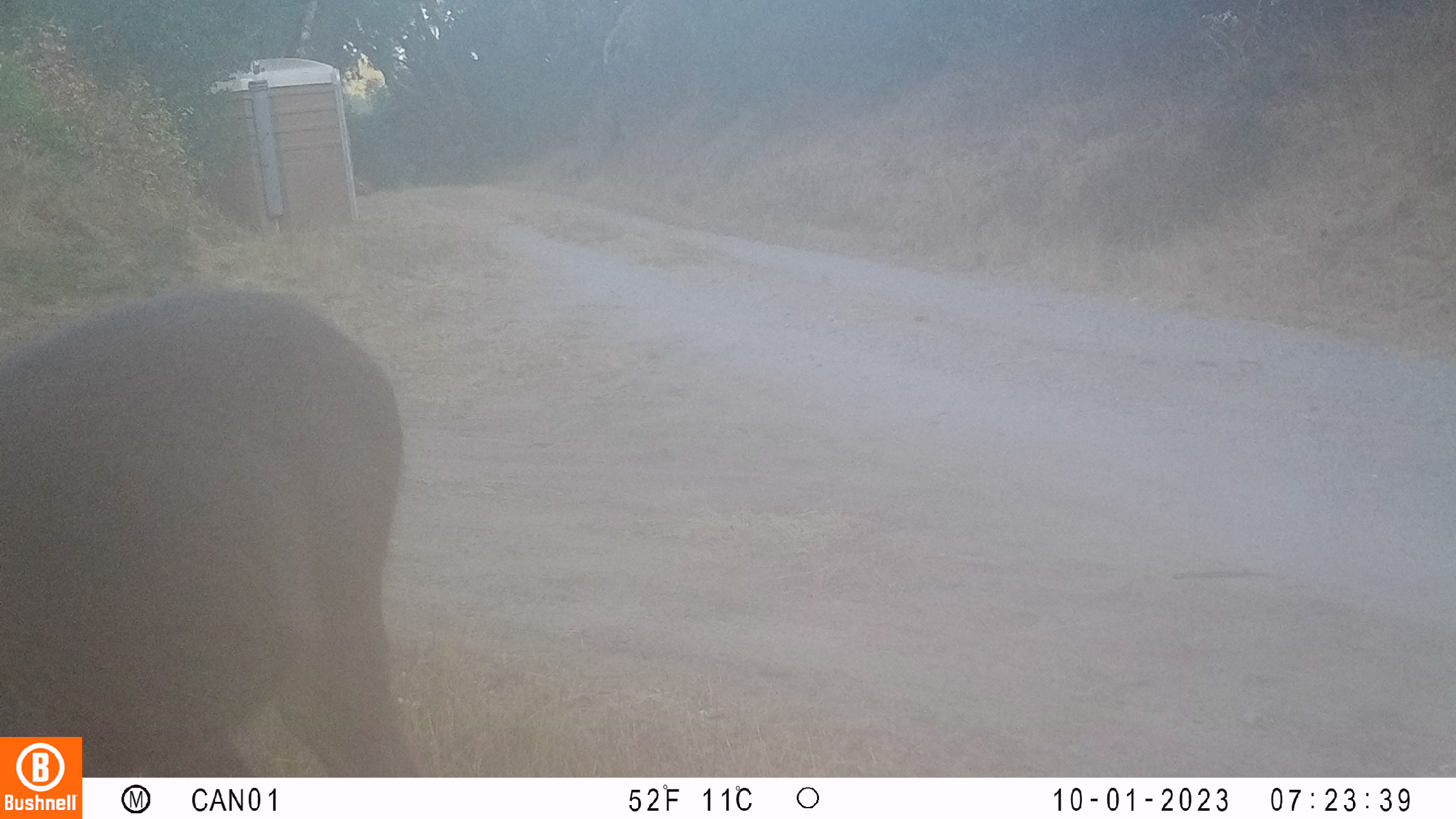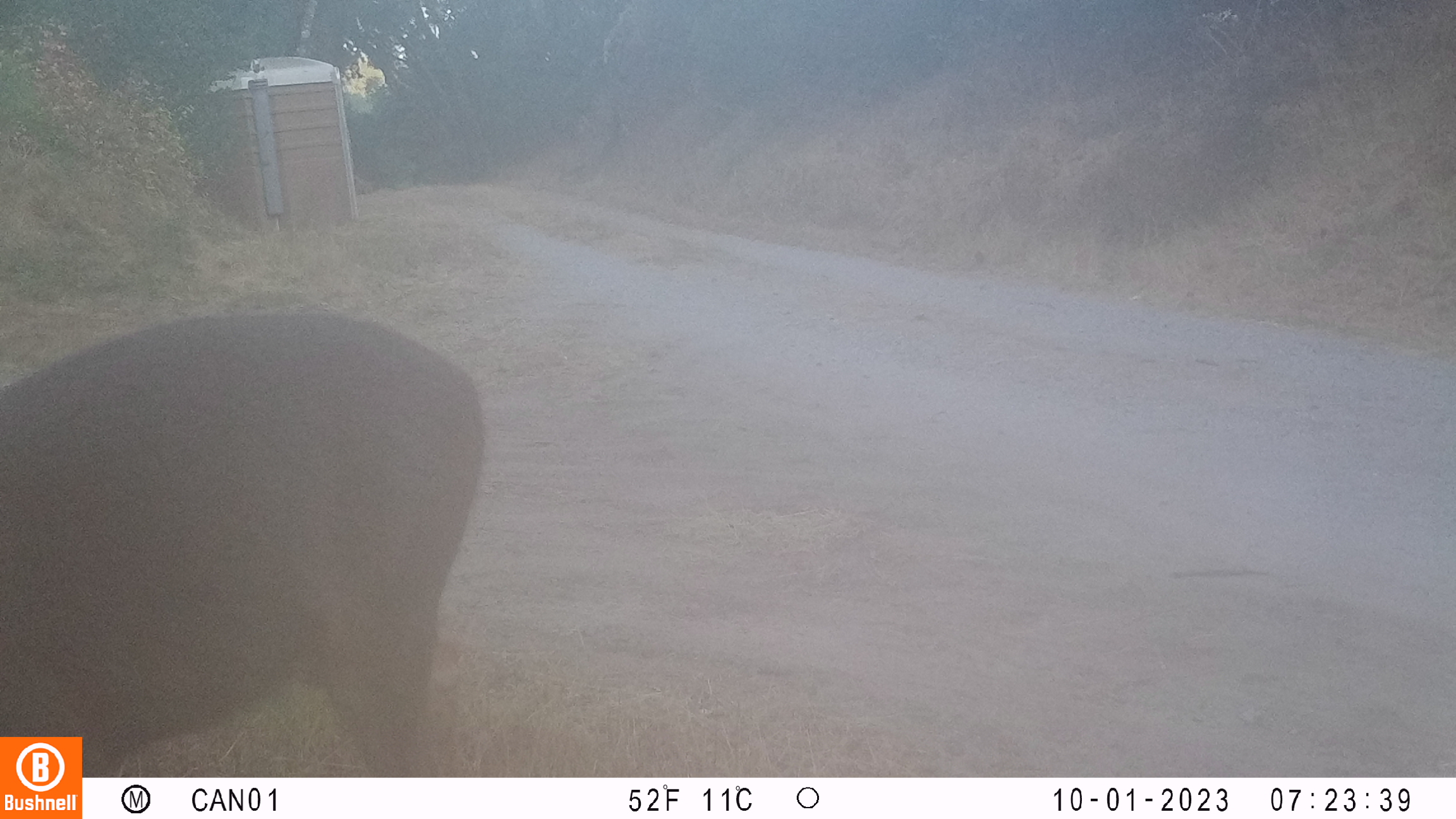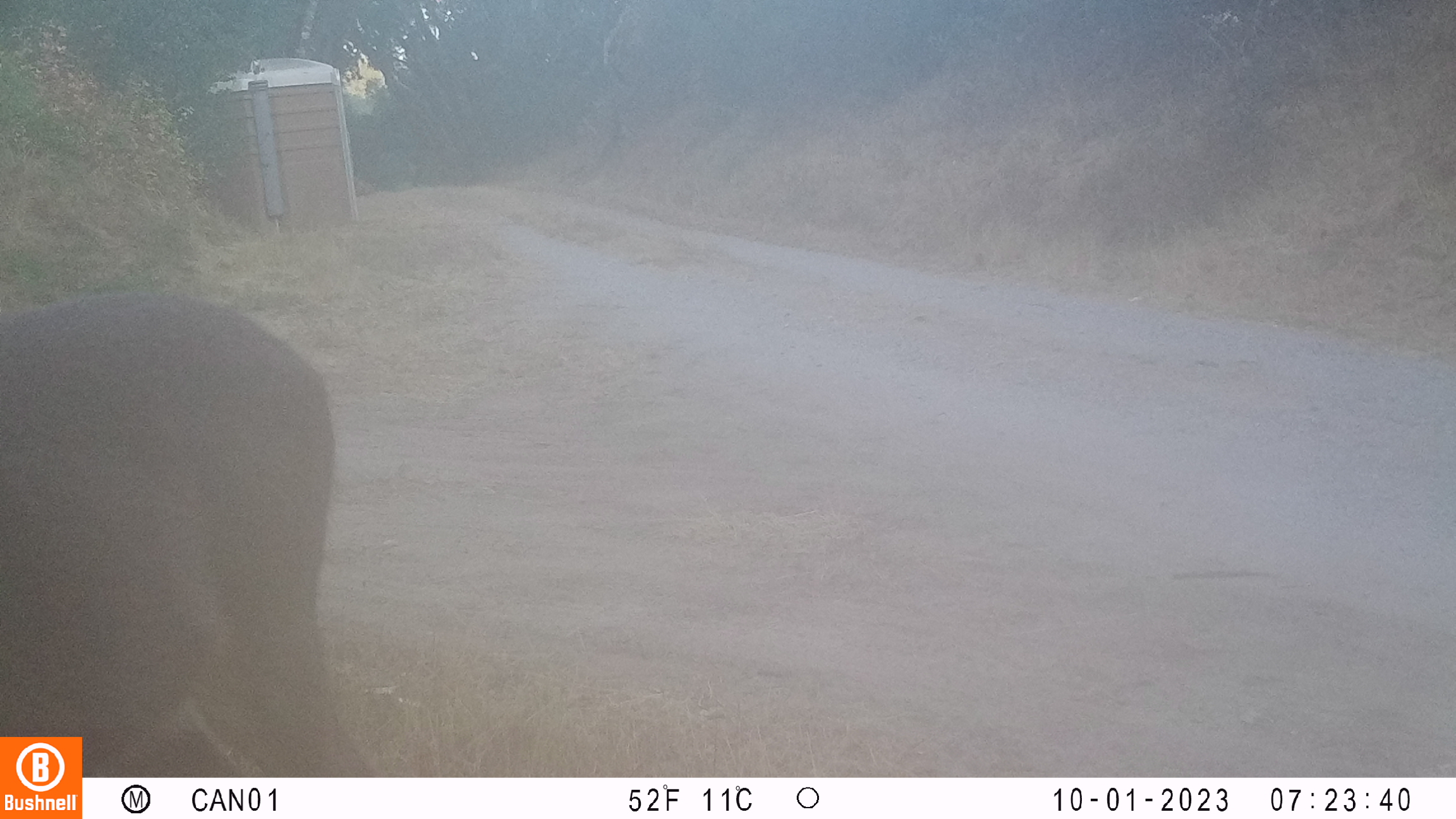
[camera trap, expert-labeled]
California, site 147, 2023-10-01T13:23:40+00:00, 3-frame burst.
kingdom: Animalia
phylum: Chordata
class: Mammalia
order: Artiodactyla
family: Cervidae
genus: Odocoileus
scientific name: Odocoileus hemionus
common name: mule deer